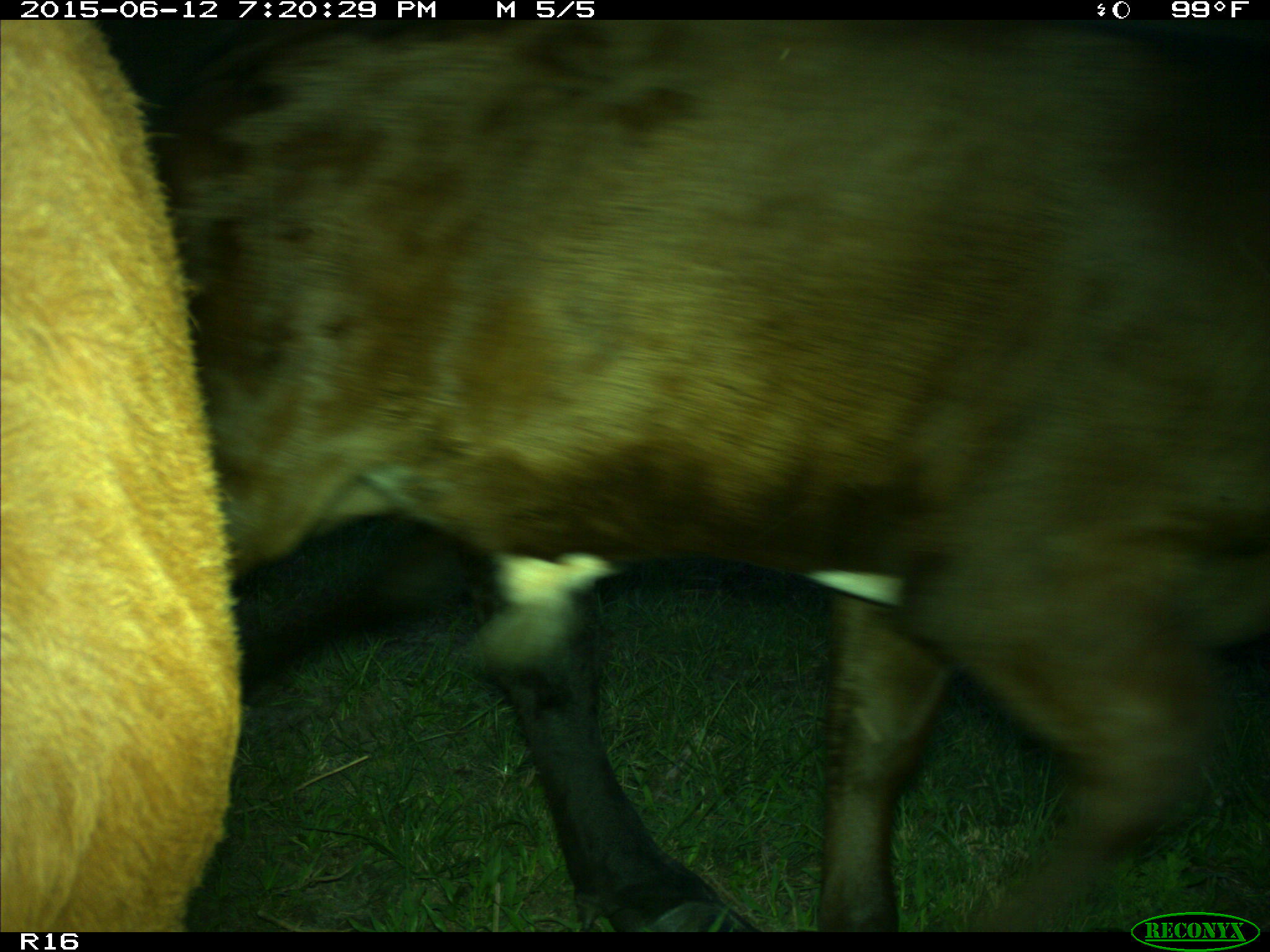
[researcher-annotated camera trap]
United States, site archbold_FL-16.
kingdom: Animalia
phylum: Chordata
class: Mammalia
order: Artiodactyla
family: Bovidae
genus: Bos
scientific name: Bos taurus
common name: domestic cow